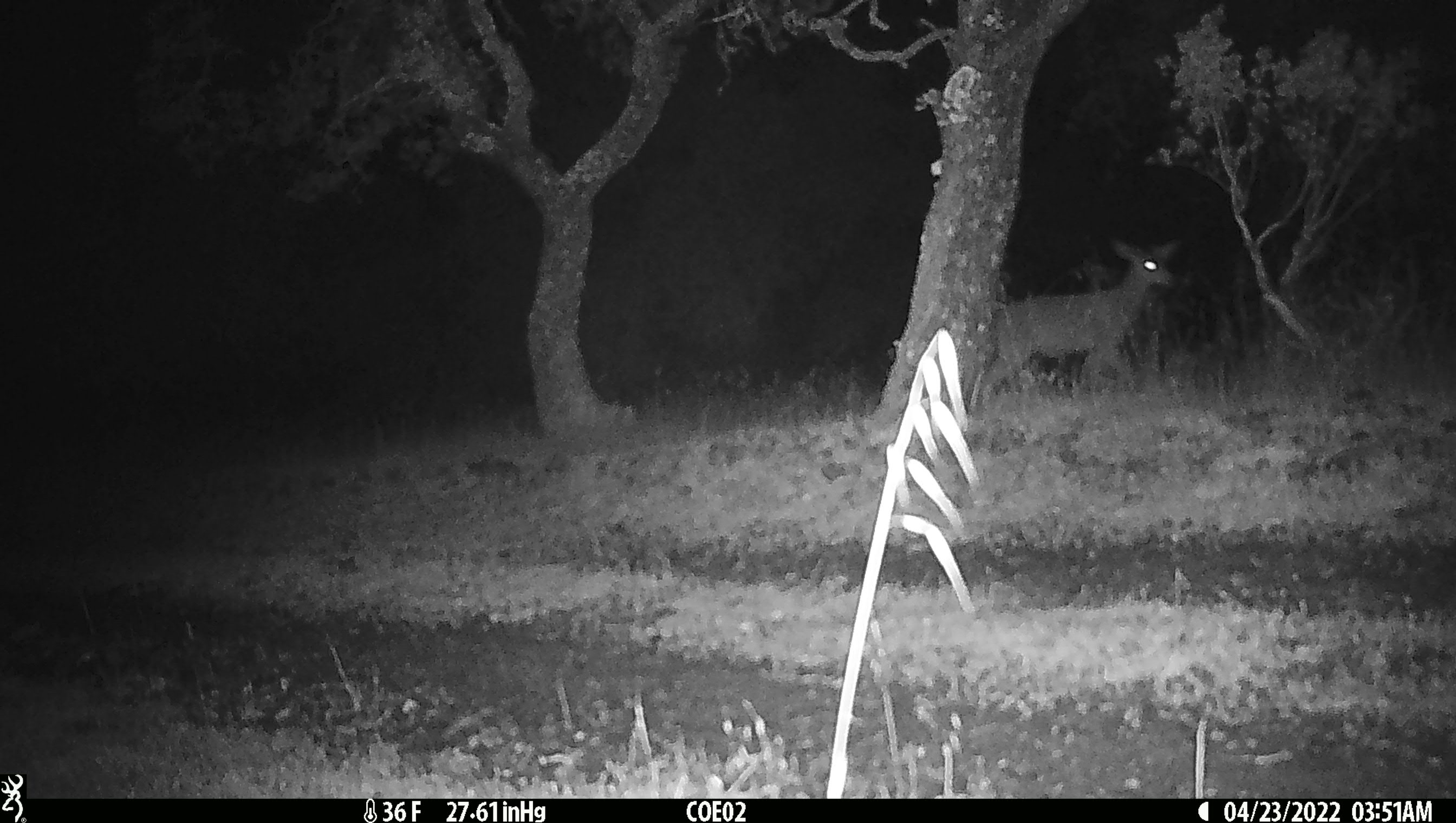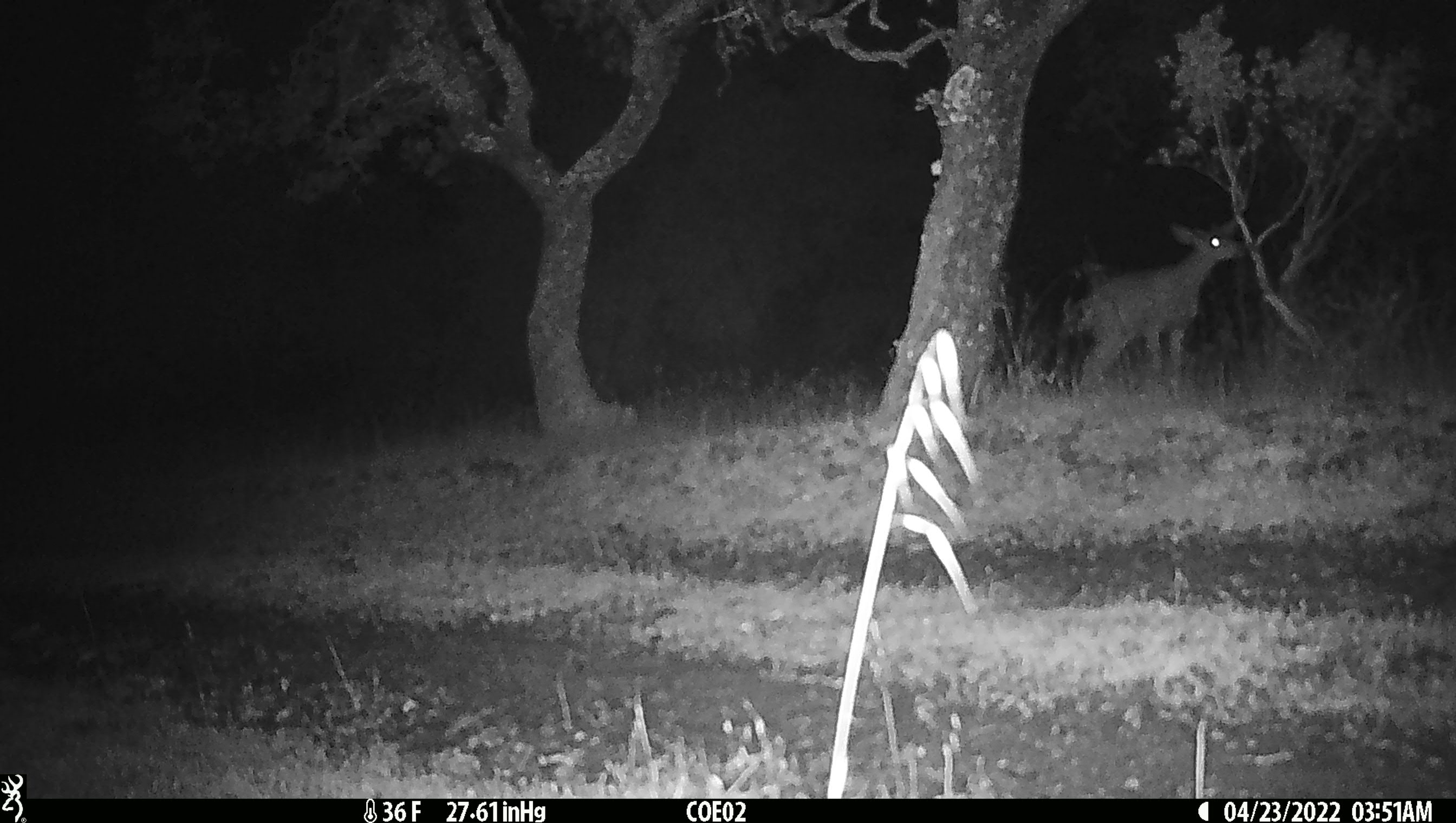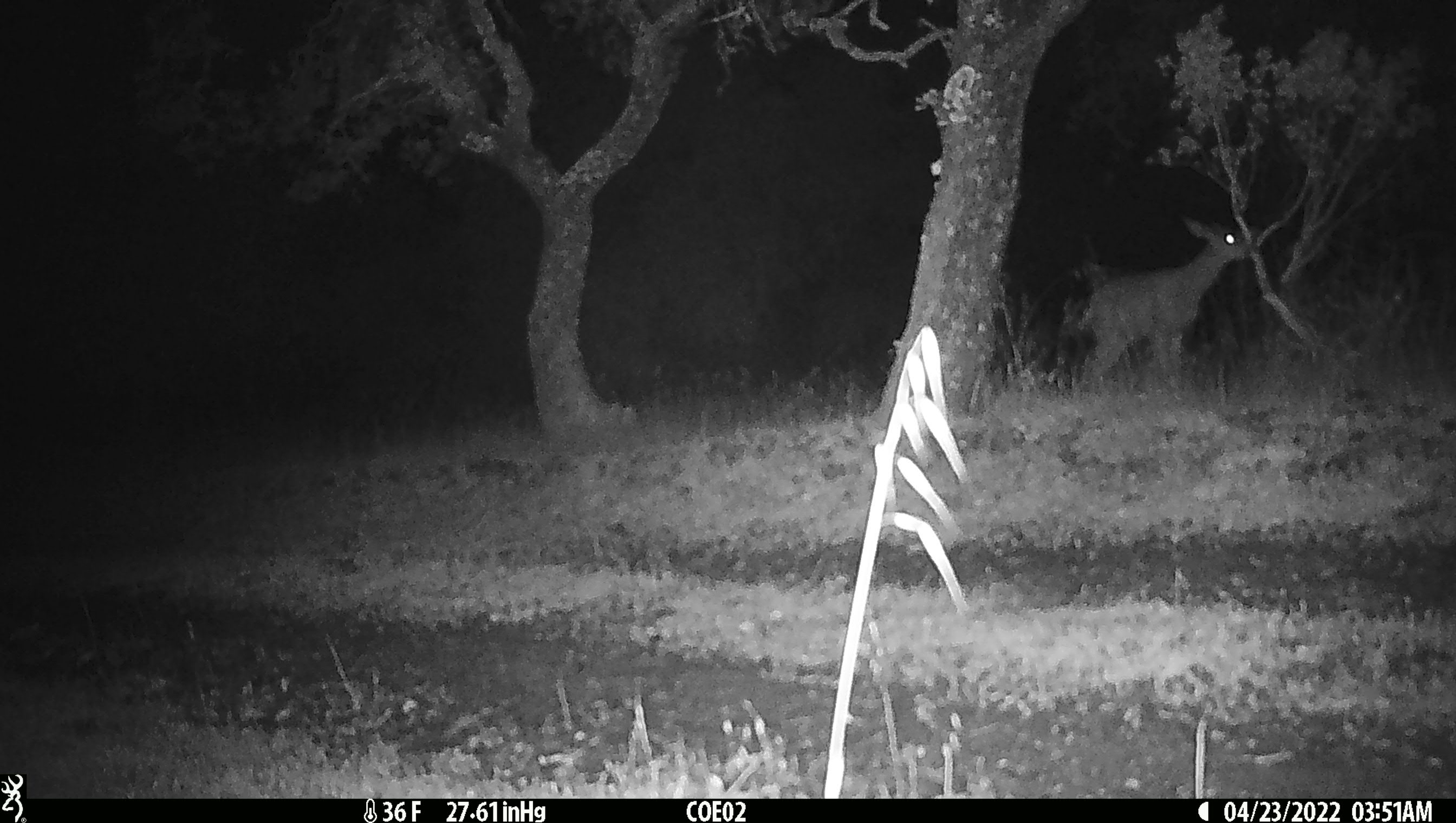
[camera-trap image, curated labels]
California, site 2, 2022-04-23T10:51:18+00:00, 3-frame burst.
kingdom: Animalia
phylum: Chordata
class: Mammalia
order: Artiodactyla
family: Cervidae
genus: Odocoileus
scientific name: Odocoileus hemionus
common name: mule deer